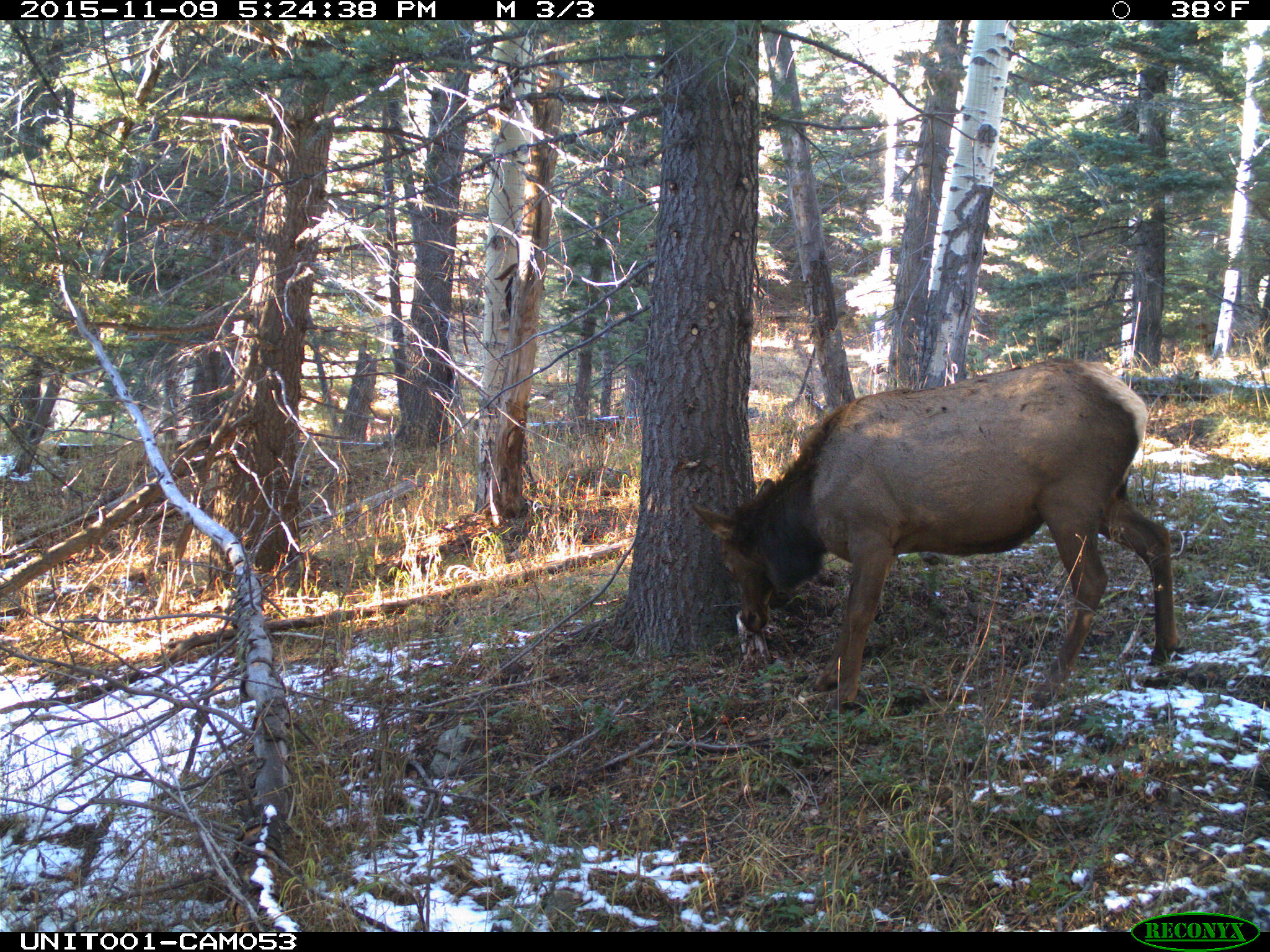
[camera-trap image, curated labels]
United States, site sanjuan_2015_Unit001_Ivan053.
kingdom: Animalia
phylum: Chordata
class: Mammalia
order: Artiodactyla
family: Cervidae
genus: Cervus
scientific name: Cervus elaphus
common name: red deer